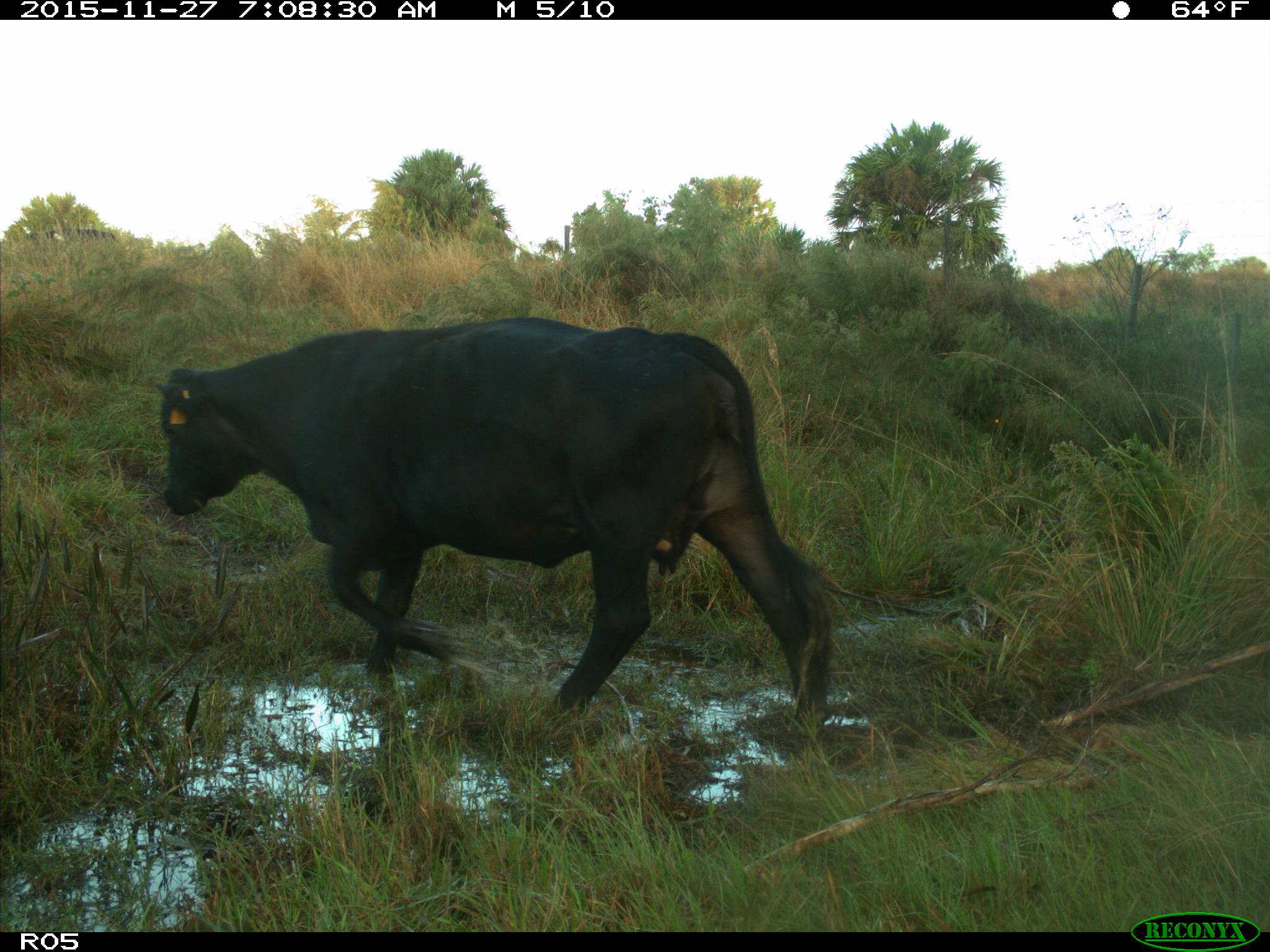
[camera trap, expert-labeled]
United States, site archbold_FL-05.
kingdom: Animalia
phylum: Chordata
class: Mammalia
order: Artiodactyla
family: Bovidae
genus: Bos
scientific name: Bos taurus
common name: domestic cow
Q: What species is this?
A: Bos taurus (domestic cow).